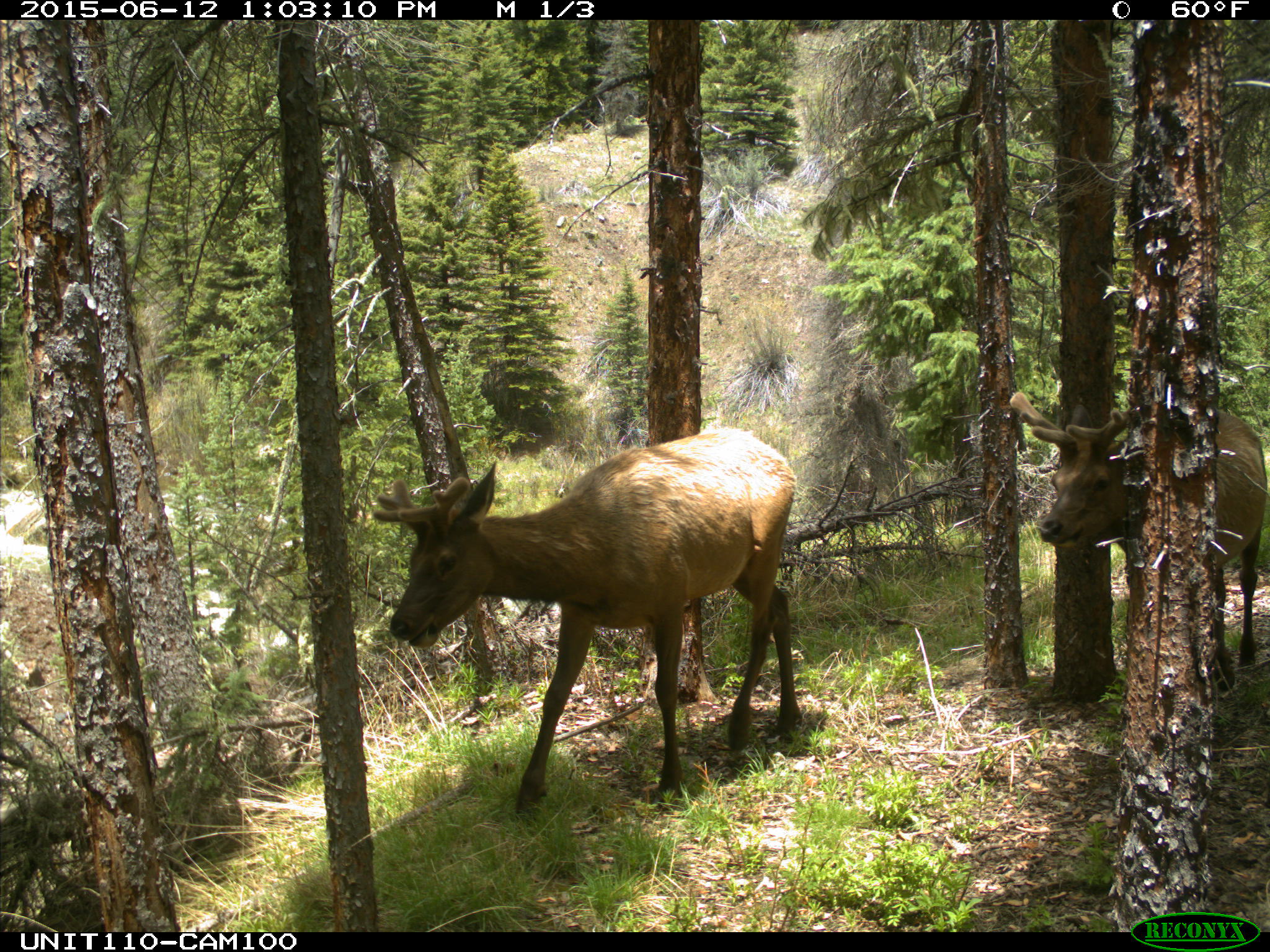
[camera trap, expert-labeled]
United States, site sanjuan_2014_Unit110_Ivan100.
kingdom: Animalia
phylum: Chordata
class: Mammalia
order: Artiodactyla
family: Cervidae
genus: Cervus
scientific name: Cervus elaphus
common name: red deer